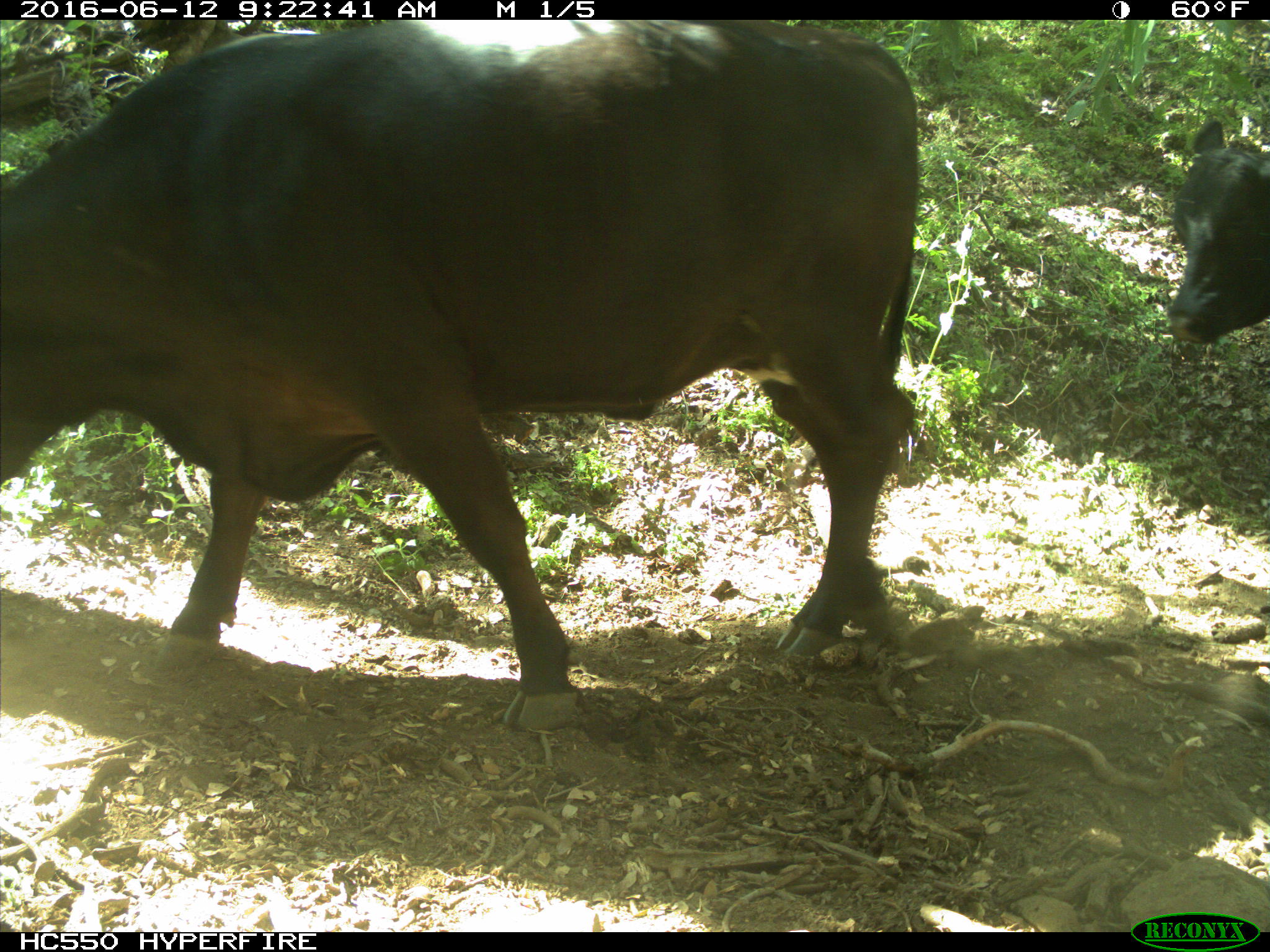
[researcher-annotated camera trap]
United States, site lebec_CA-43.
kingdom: Animalia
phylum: Chordata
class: Mammalia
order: Artiodactyla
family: Bovidae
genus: Bos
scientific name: Bos taurus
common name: domestic cow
Bos taurus (domestic cow).